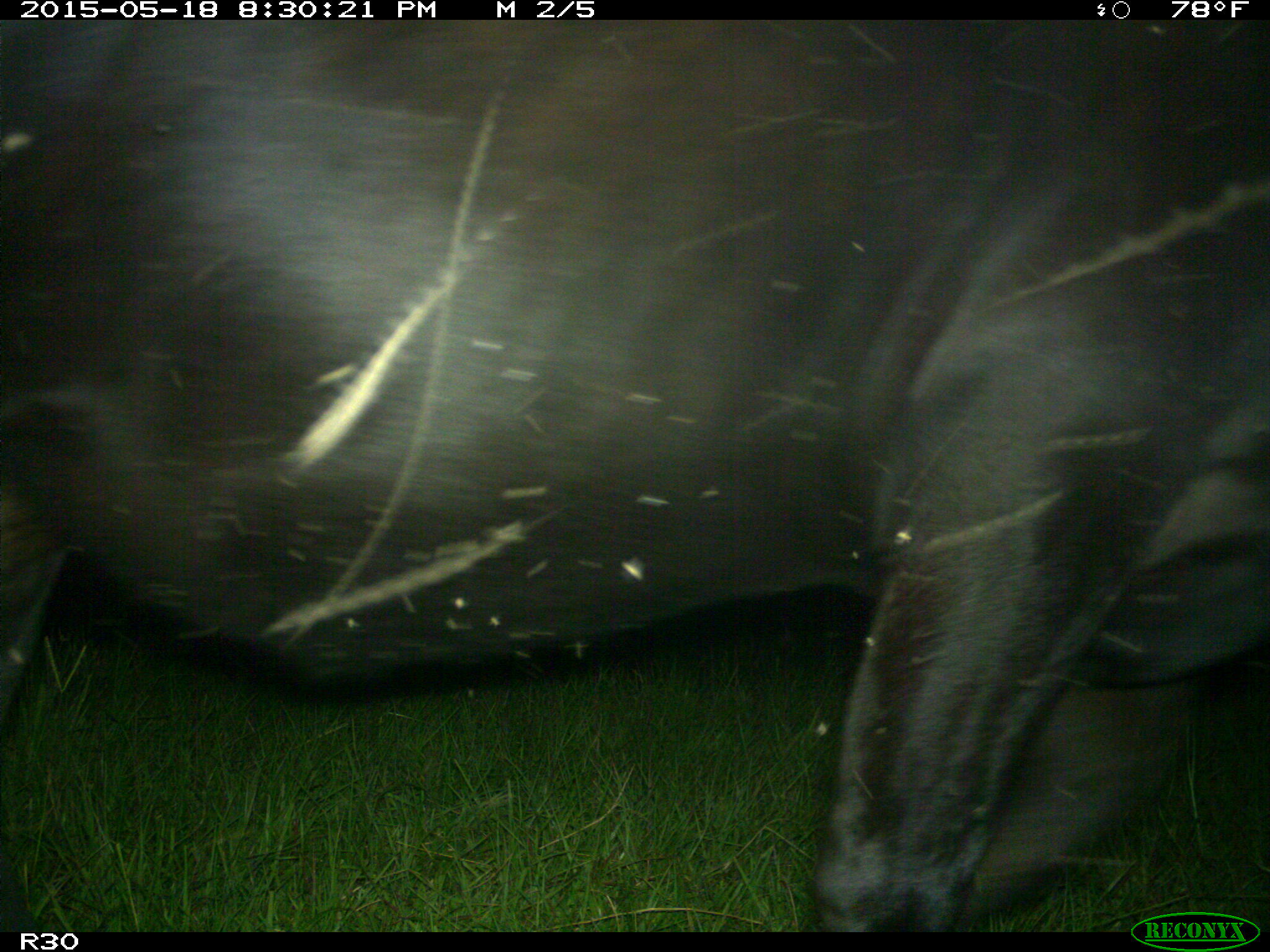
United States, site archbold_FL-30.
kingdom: Animalia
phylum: Chordata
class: Mammalia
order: Artiodactyla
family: Bovidae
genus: Bos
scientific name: Bos taurus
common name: domestic cow